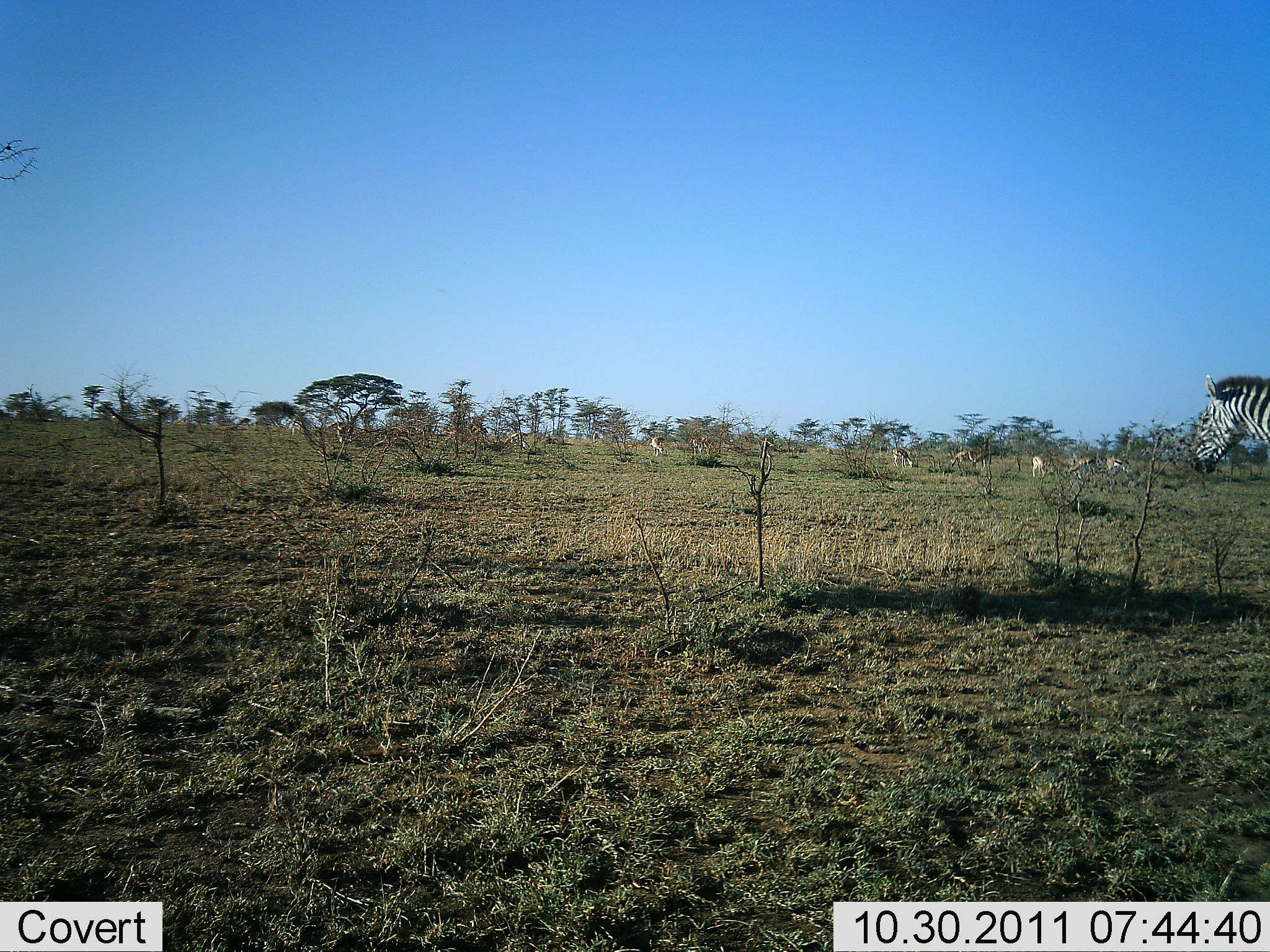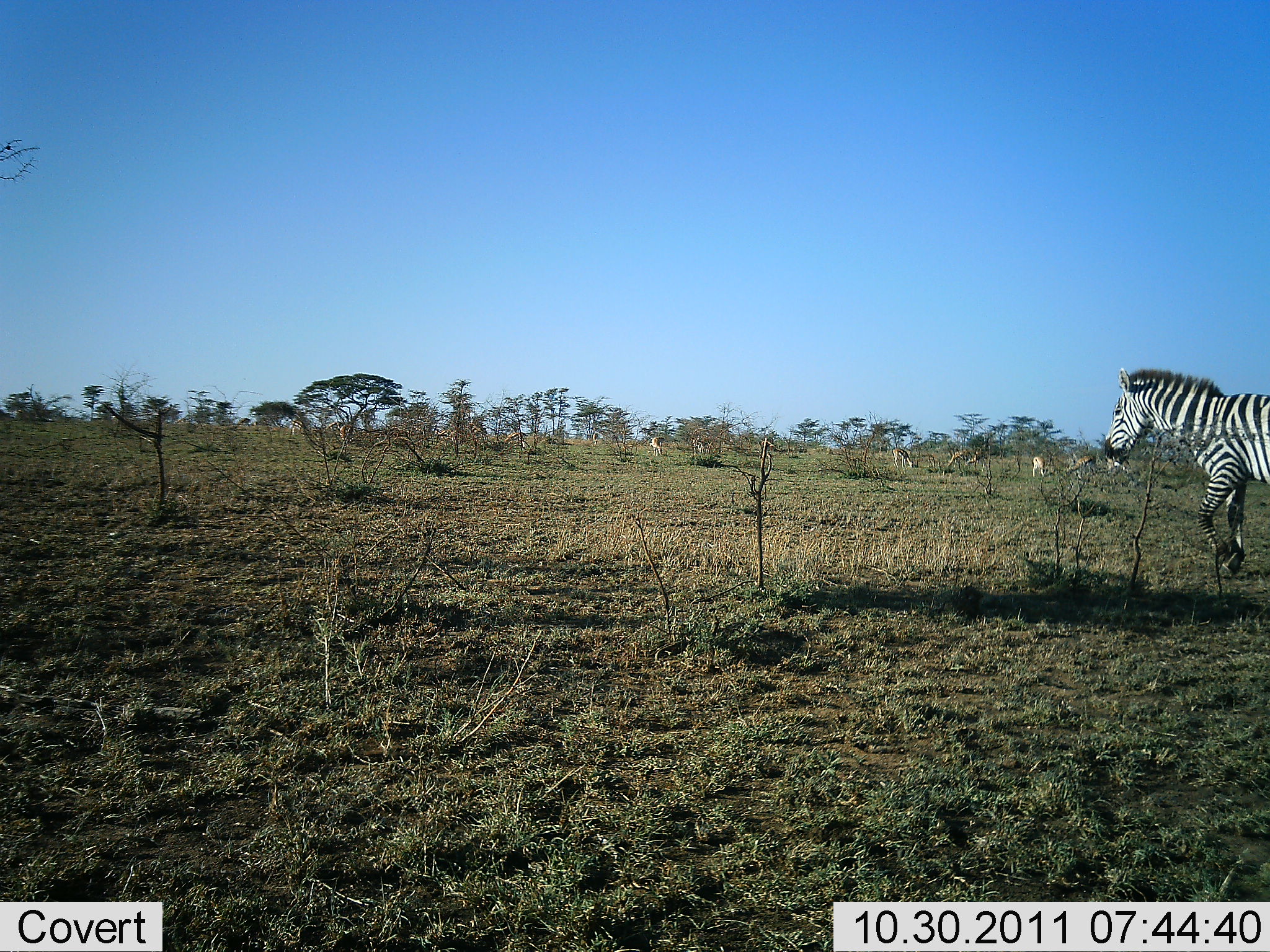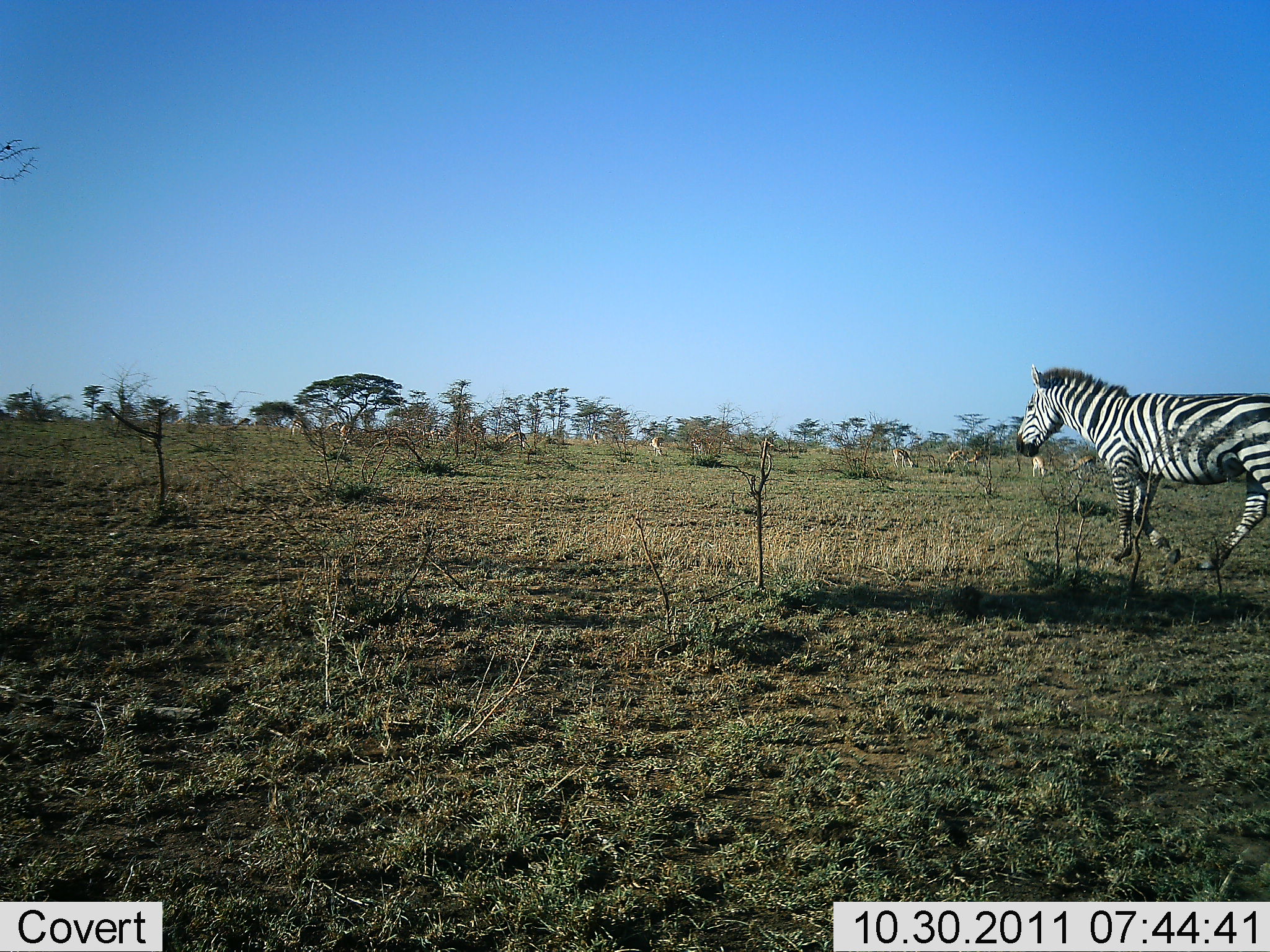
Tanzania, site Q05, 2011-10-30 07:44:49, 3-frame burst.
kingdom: Animalia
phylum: Chordata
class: Mammalia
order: Perissodactyla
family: Equidae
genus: Equus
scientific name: Equus quagga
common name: plains zebra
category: zebra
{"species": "zebra (plains zebra) (Equus quagga)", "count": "1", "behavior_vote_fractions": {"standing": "29%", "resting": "0%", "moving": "76%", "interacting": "0%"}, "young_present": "0%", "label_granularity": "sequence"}